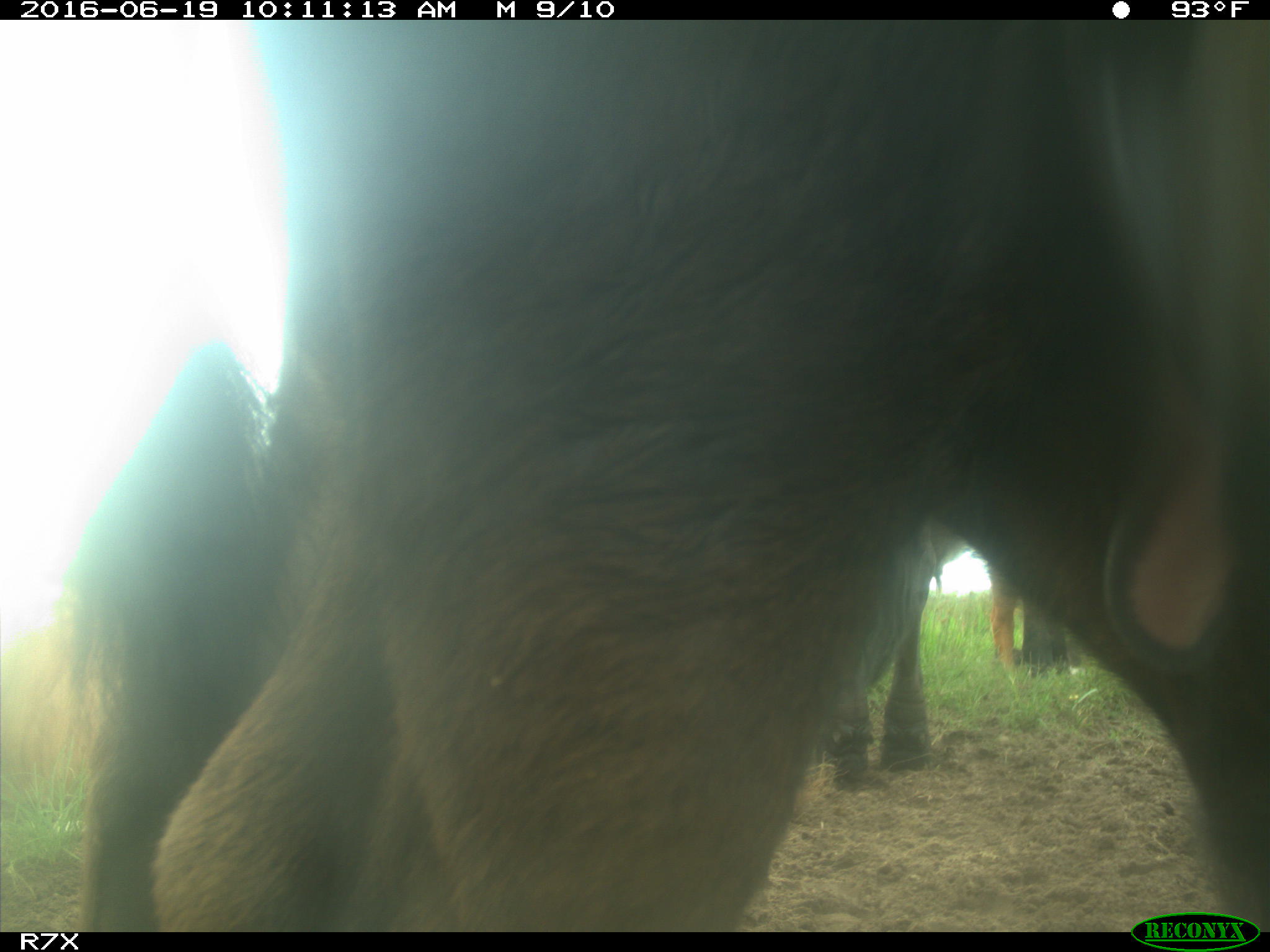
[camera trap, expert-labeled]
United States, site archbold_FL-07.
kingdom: Animalia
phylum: Chordata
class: Mammalia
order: Artiodactyla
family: Bovidae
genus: Bos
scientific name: Bos taurus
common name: domestic cow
Bos taurus (domestic cow).